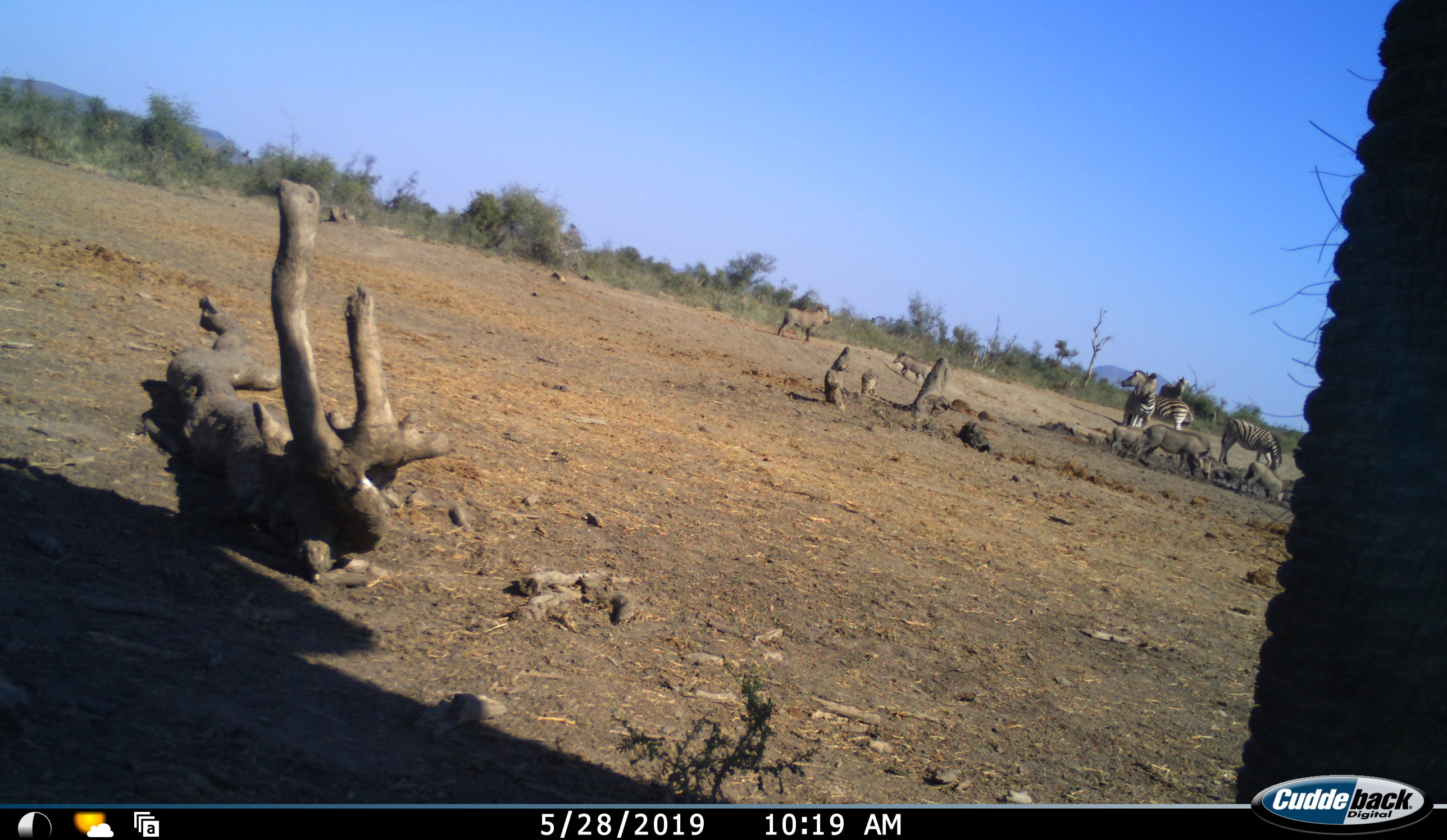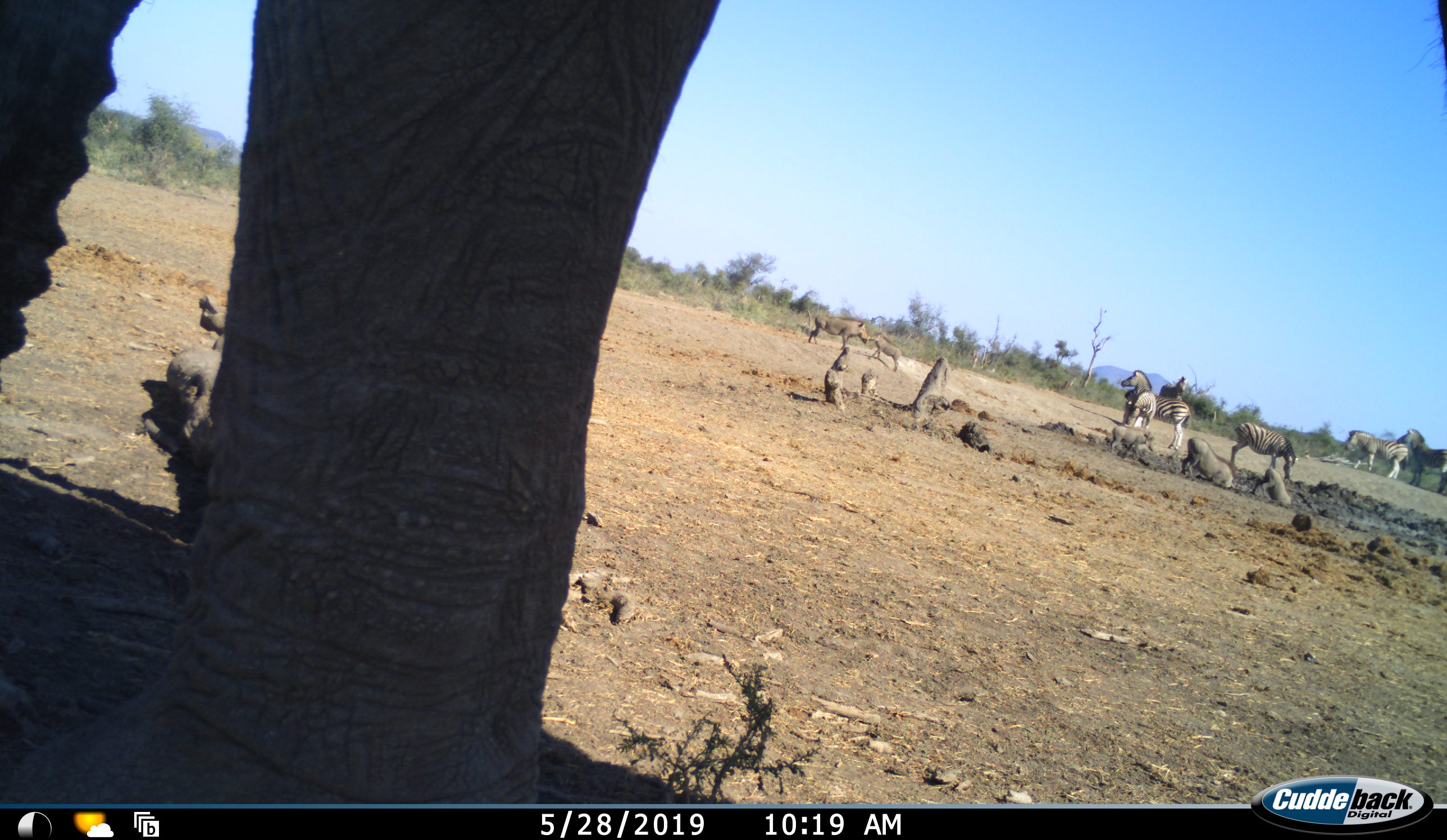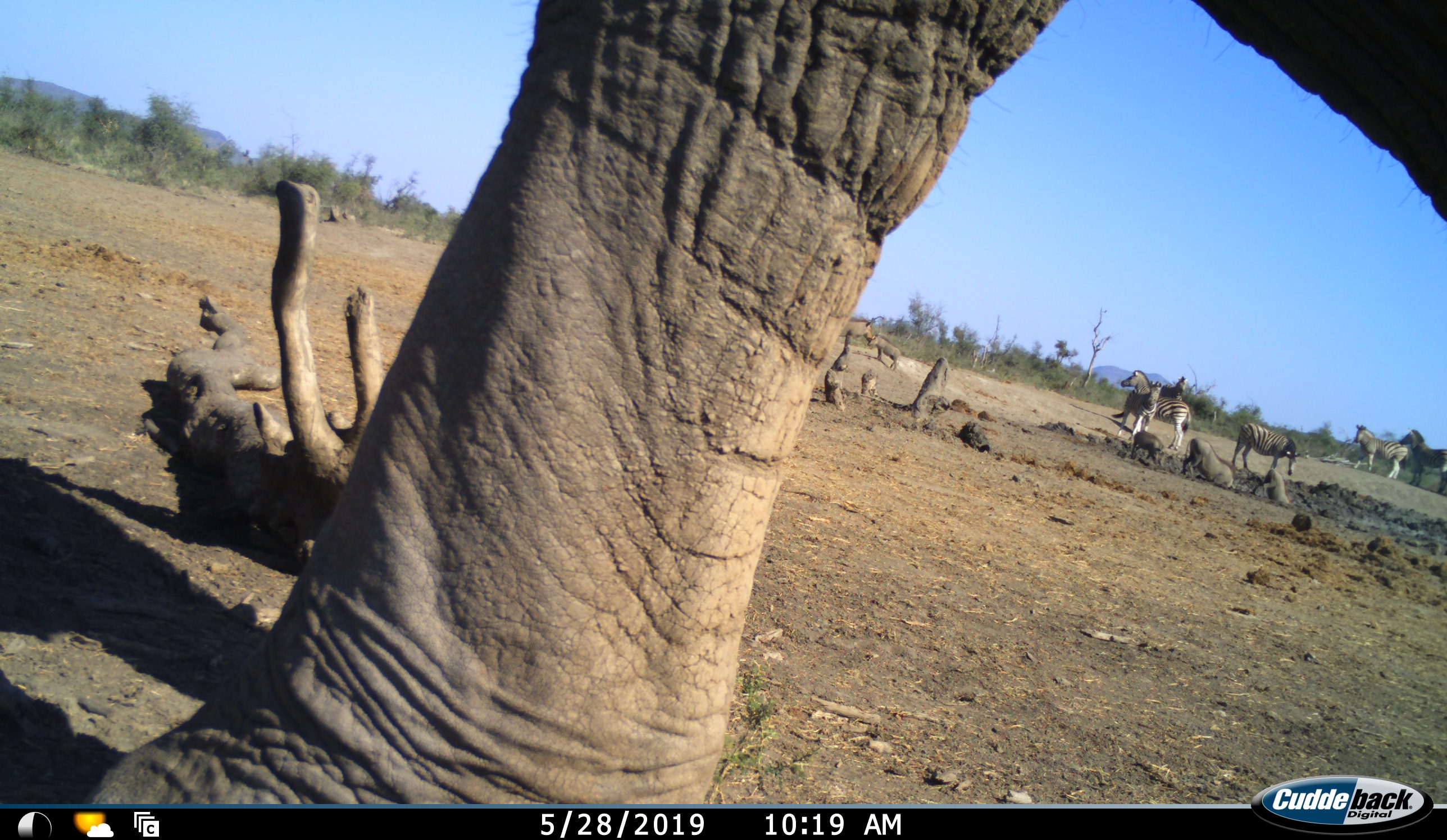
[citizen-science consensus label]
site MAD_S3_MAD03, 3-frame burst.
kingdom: Animalia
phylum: Chordata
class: Mammalia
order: Proboscidea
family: Elephantidae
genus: Loxodonta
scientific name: Loxodonta africana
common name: african bush elephant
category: elephant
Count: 1.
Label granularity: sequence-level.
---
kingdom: Animalia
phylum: Chordata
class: Mammalia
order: Artiodactyla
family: Suidae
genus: Phacochoerus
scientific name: Phacochoerus africanus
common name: warthog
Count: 5.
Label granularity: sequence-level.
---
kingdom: Animalia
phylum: Chordata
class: Mammalia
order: Perissodactyla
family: Equidae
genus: Equus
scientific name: Equus quagga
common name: plains zebra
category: zebraplains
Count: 6.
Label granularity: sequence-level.